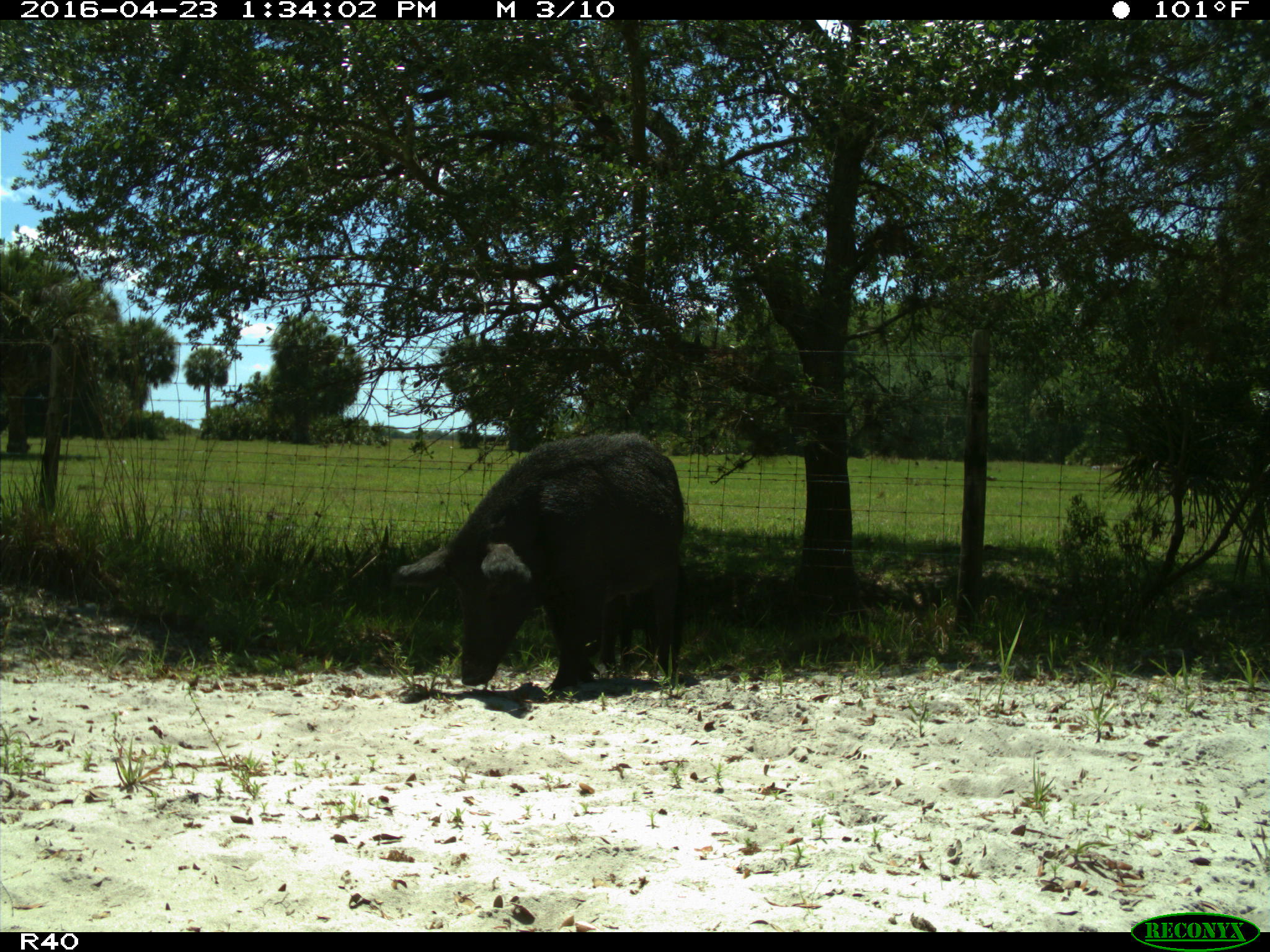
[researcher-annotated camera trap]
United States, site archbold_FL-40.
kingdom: Animalia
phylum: Chordata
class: Mammalia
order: Artiodactyla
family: Suidae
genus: Sus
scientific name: Sus scrofa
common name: wild boar